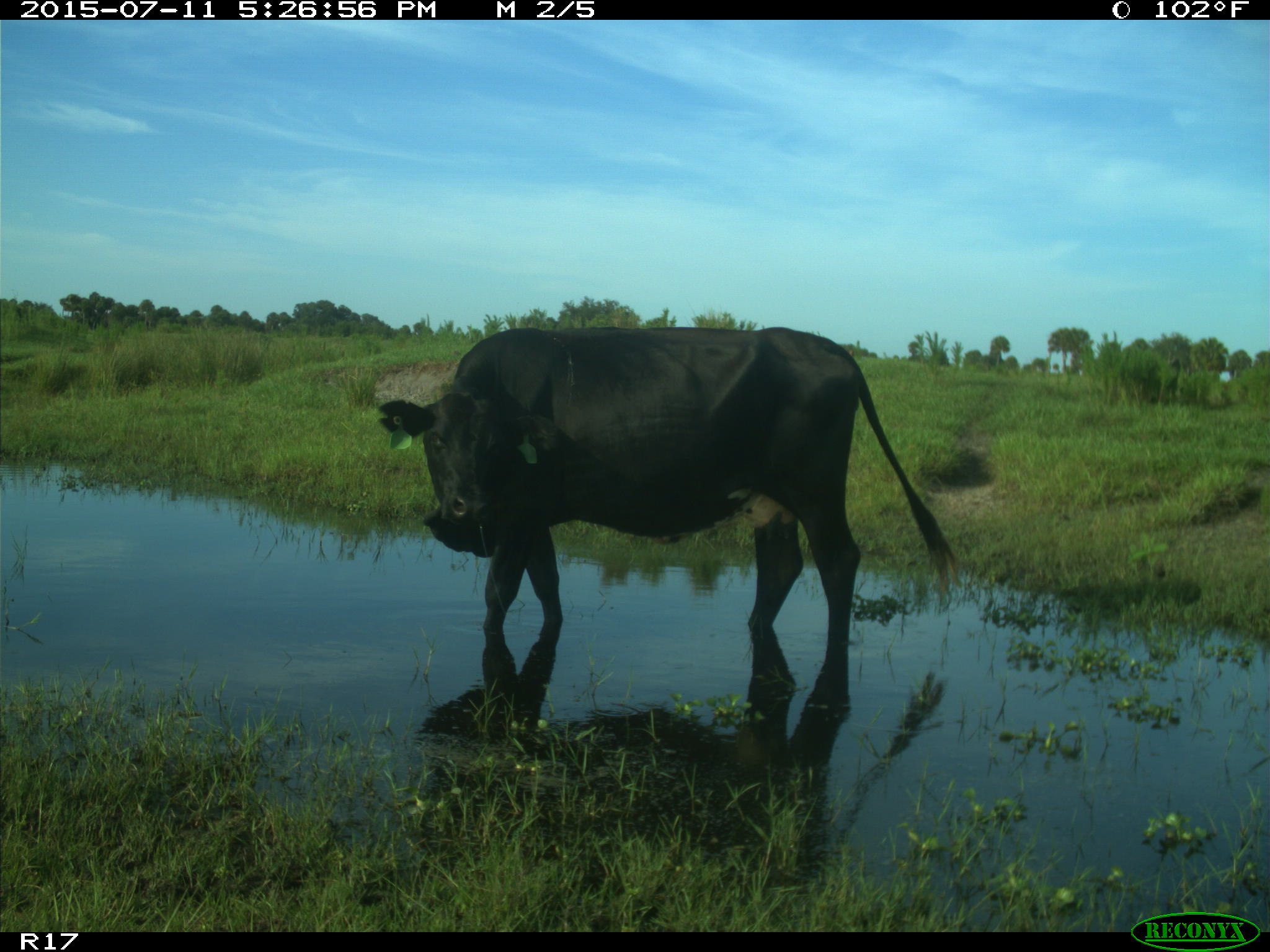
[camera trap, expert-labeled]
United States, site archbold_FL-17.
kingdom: Animalia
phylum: Chordata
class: Mammalia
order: Artiodactyla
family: Bovidae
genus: Bos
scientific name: Bos taurus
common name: domestic cow